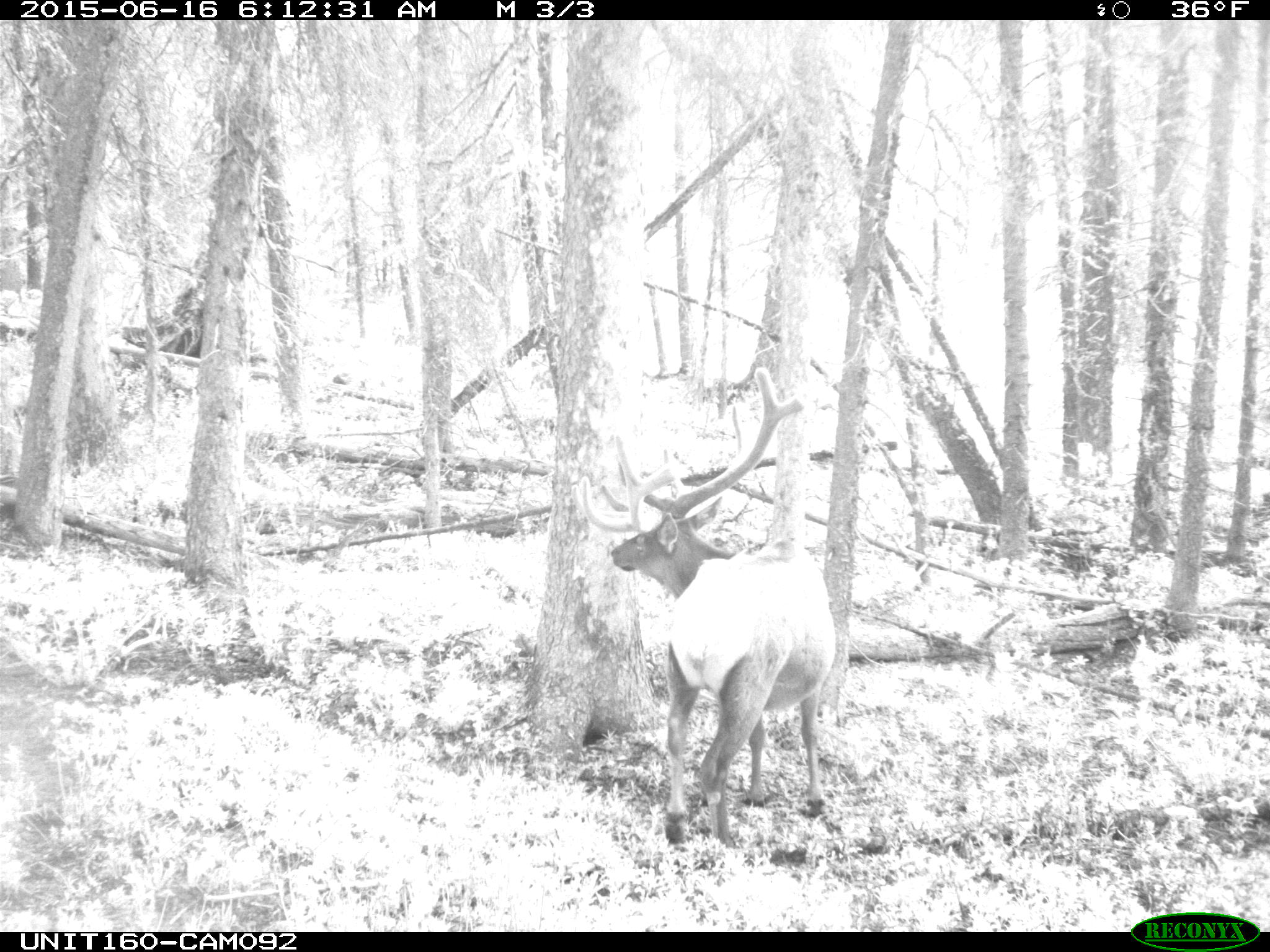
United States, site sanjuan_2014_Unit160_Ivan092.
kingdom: Animalia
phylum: Chordata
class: Mammalia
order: Artiodactyla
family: Cervidae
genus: Cervus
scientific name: Cervus elaphus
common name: red deer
Cervus elaphus (red deer).